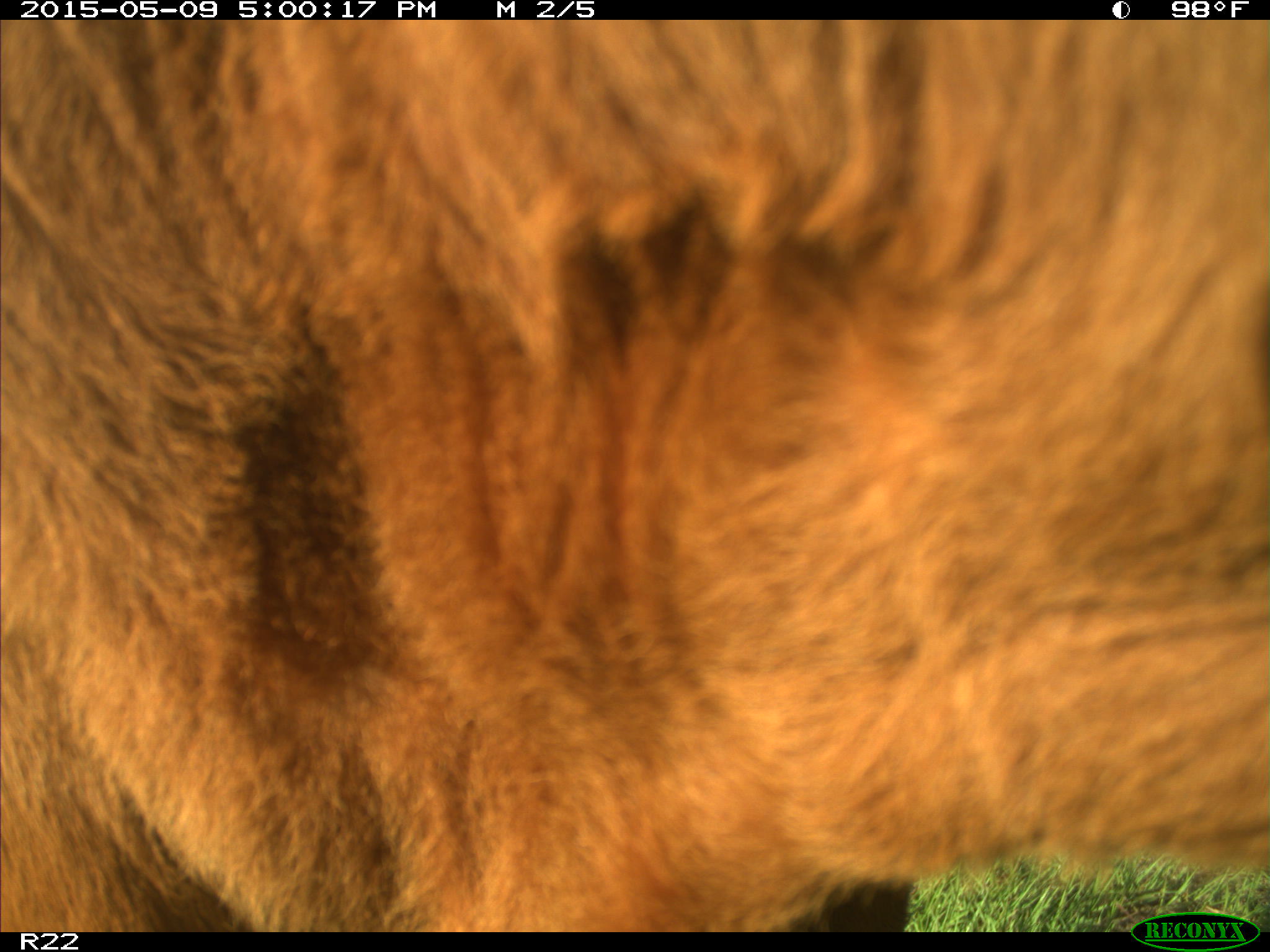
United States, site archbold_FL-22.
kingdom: Animalia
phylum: Chordata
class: Mammalia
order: Artiodactyla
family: Bovidae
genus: Bos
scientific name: Bos taurus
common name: domestic cow